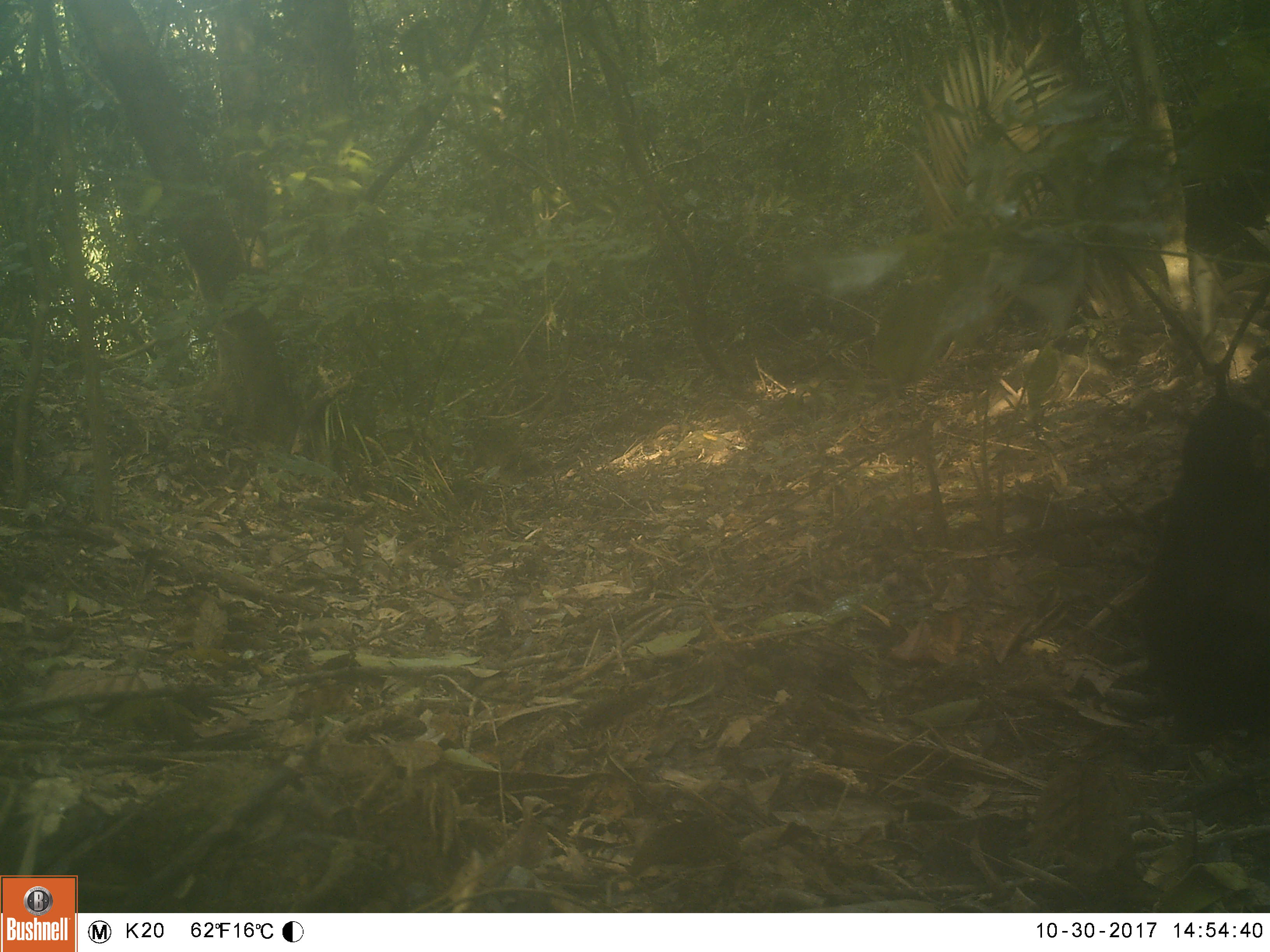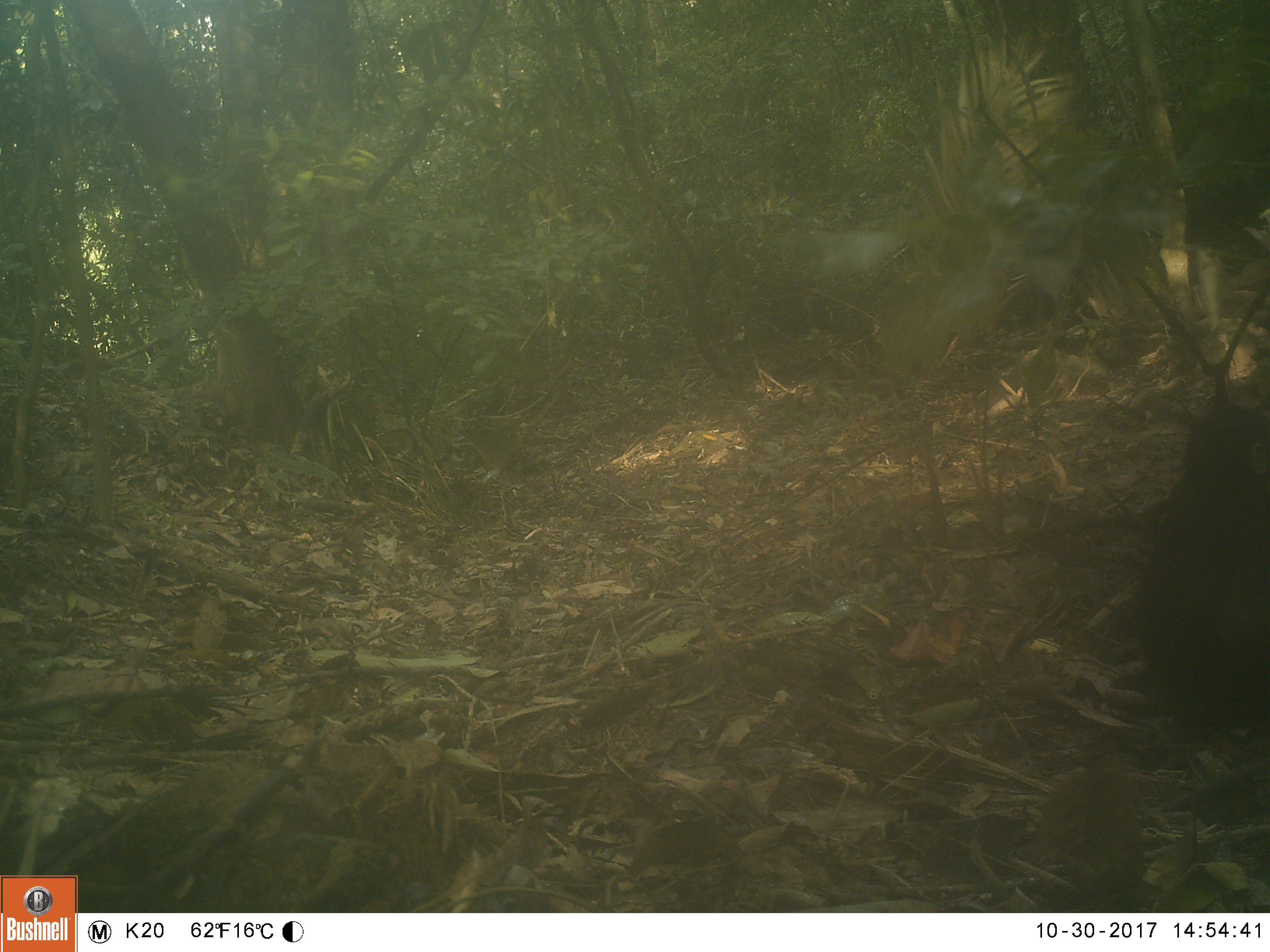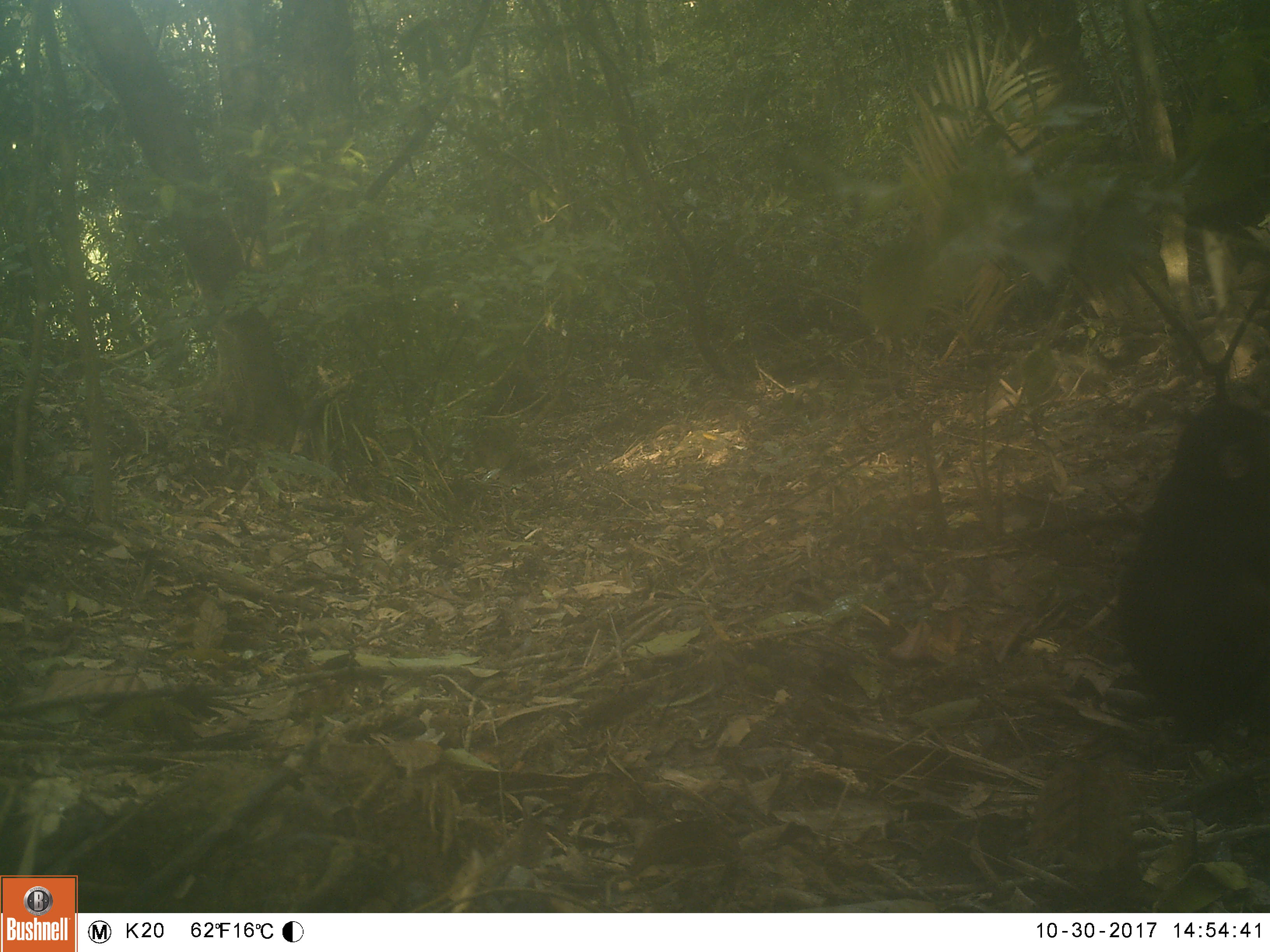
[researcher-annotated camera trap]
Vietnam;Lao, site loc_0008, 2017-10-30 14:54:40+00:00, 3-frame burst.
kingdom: Animalia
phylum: Chordata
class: Mammalia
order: Primates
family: Cercopithecidae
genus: Macaca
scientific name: Macaca arctoides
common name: stump-tailed macaque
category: stump tailed macaque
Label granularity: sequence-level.